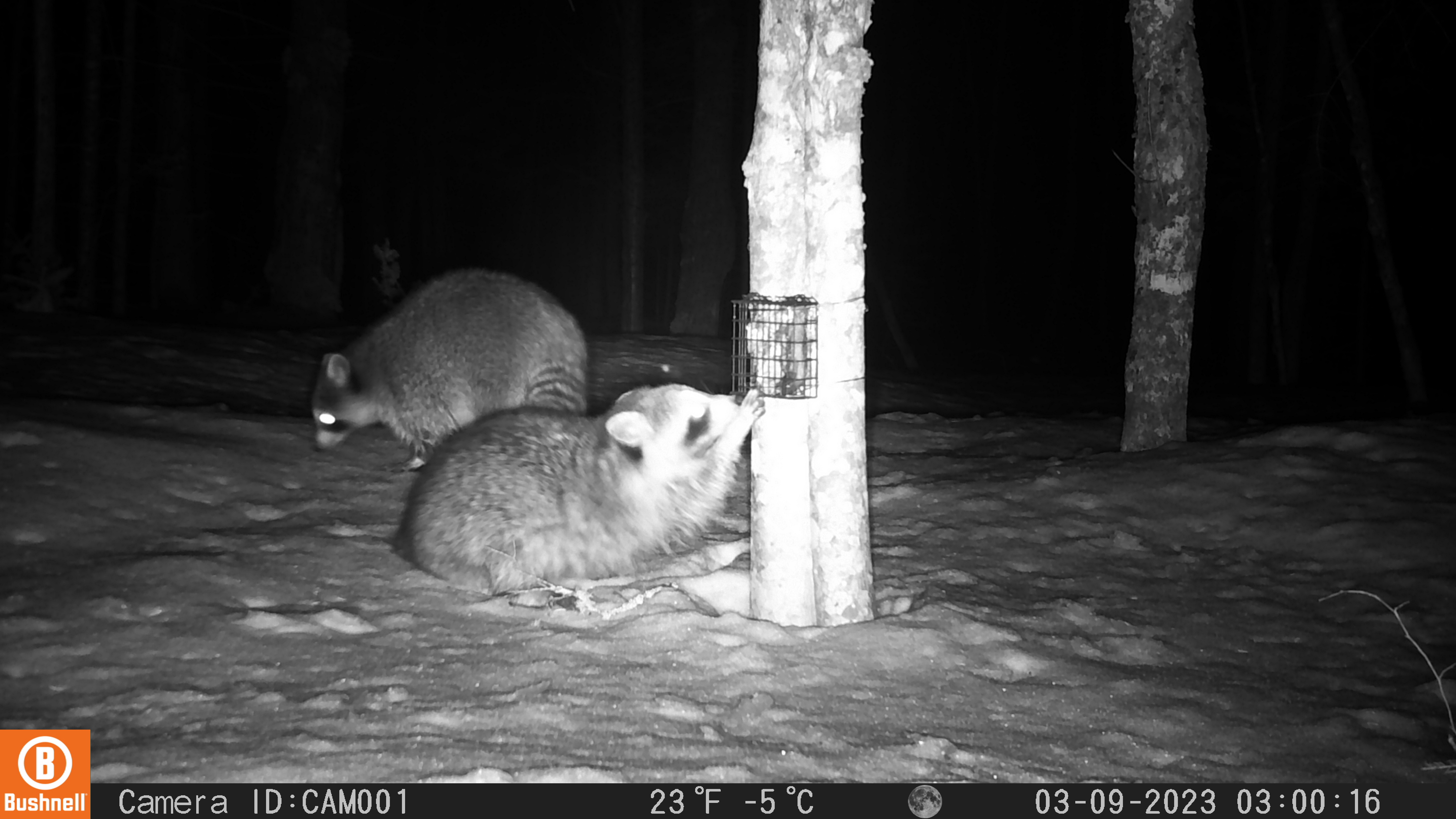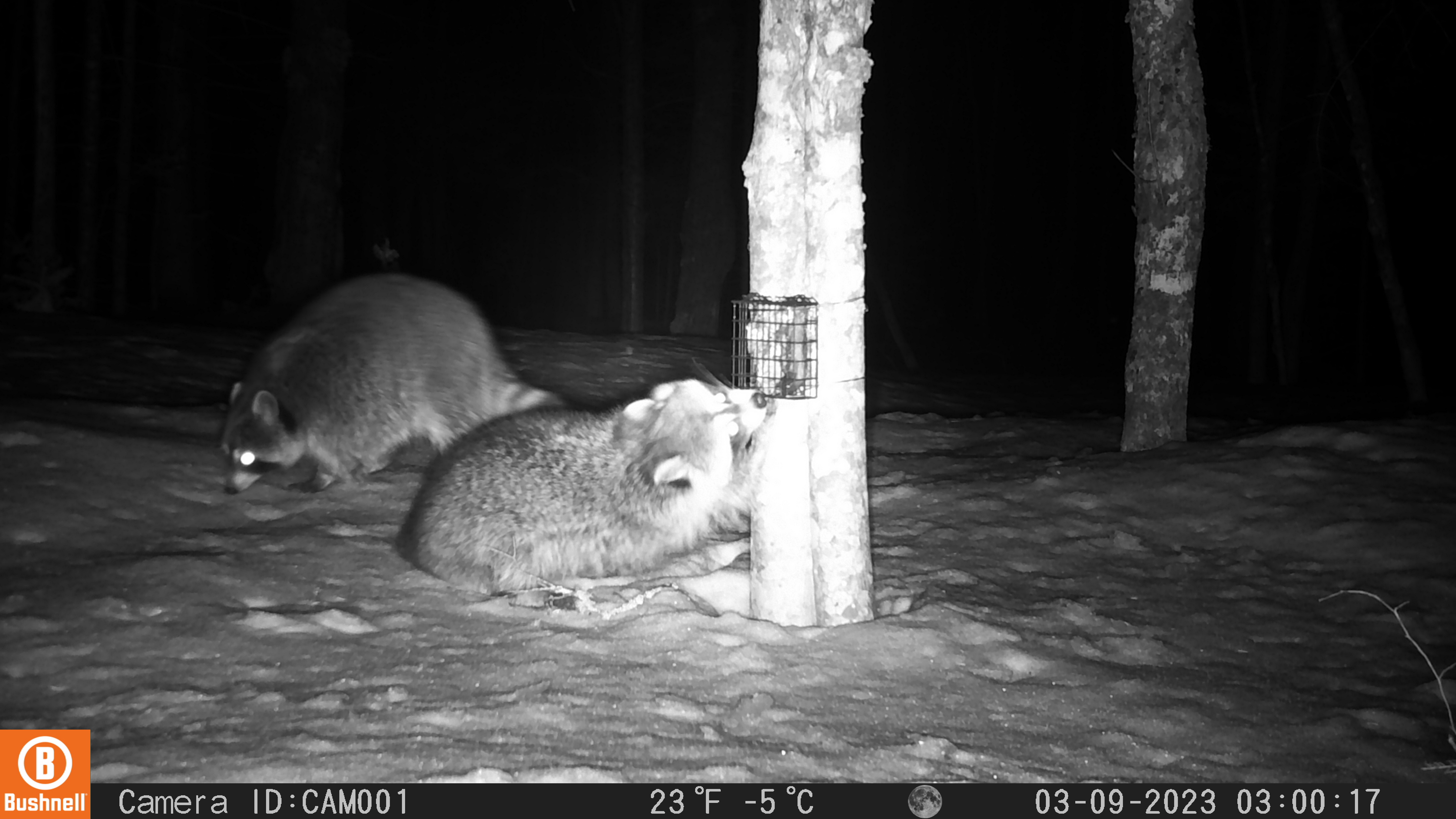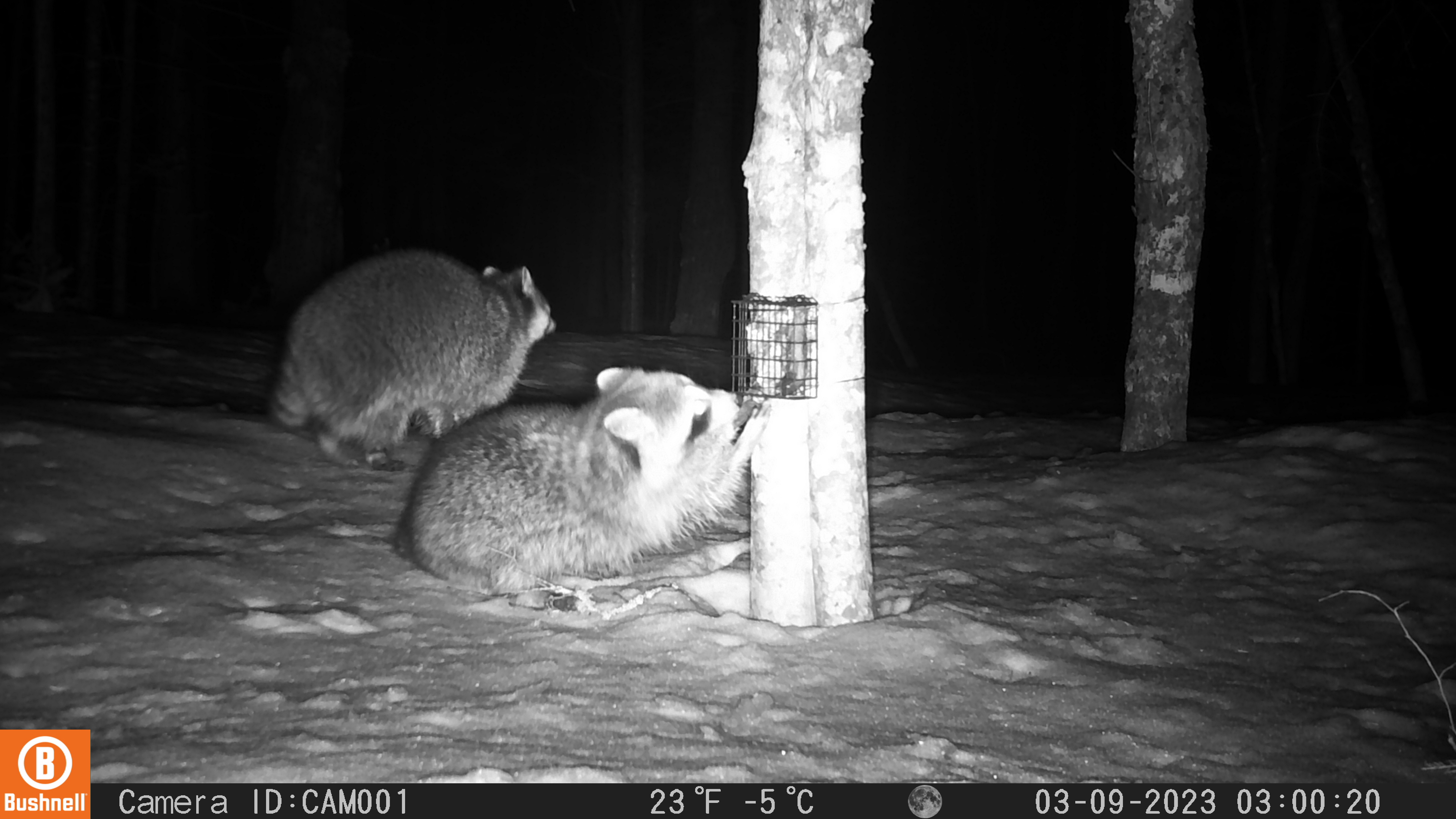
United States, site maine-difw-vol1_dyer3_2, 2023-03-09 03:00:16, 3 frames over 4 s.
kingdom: Animalia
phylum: Chordata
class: Mammalia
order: Carnivora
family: Procyonidae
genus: Procyon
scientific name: Procyon lotor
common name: raccoon